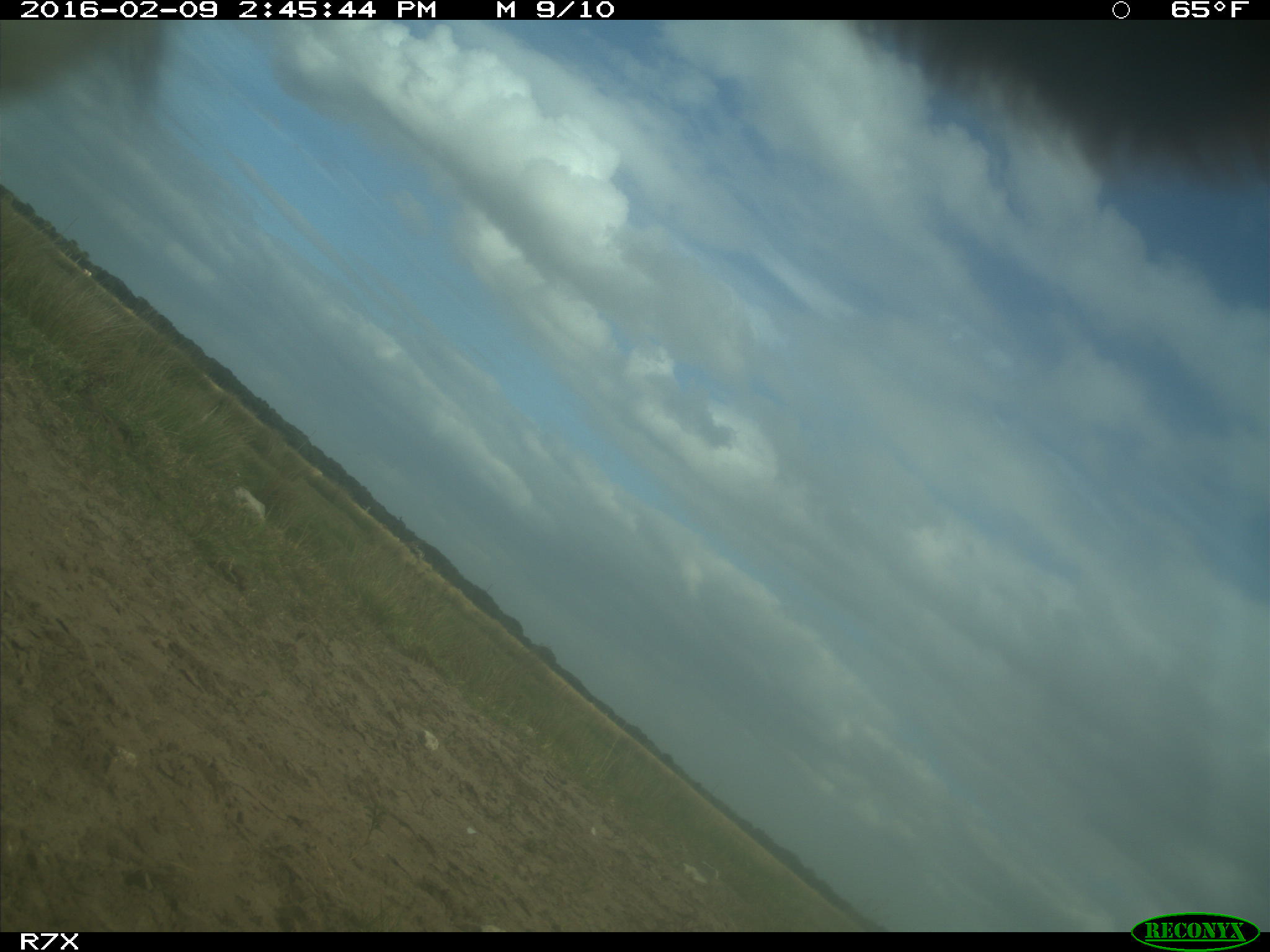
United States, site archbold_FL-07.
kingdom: Animalia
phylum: Chordata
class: Mammalia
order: Artiodactyla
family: Bovidae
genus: Bos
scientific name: Bos taurus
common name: domestic cow